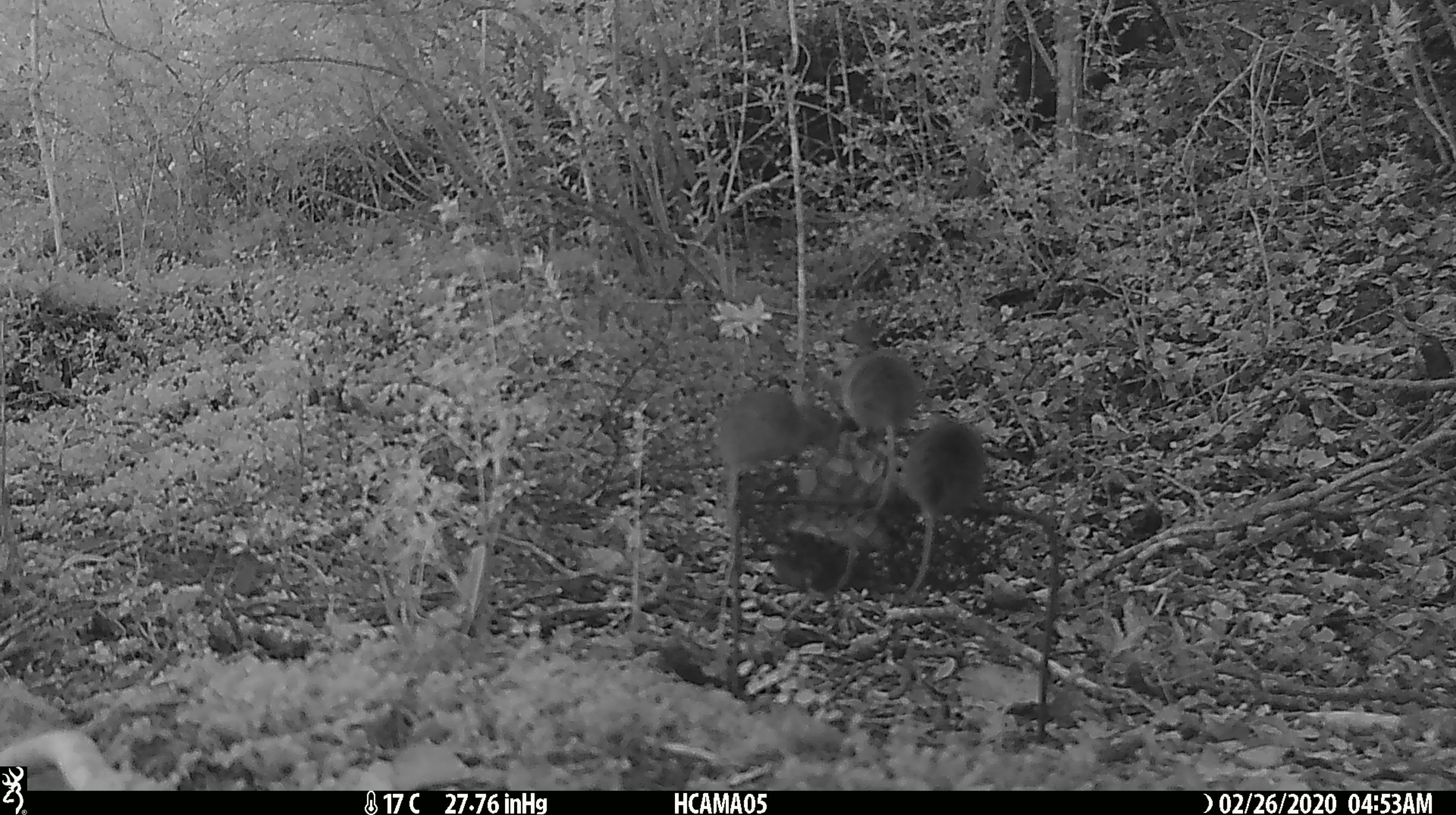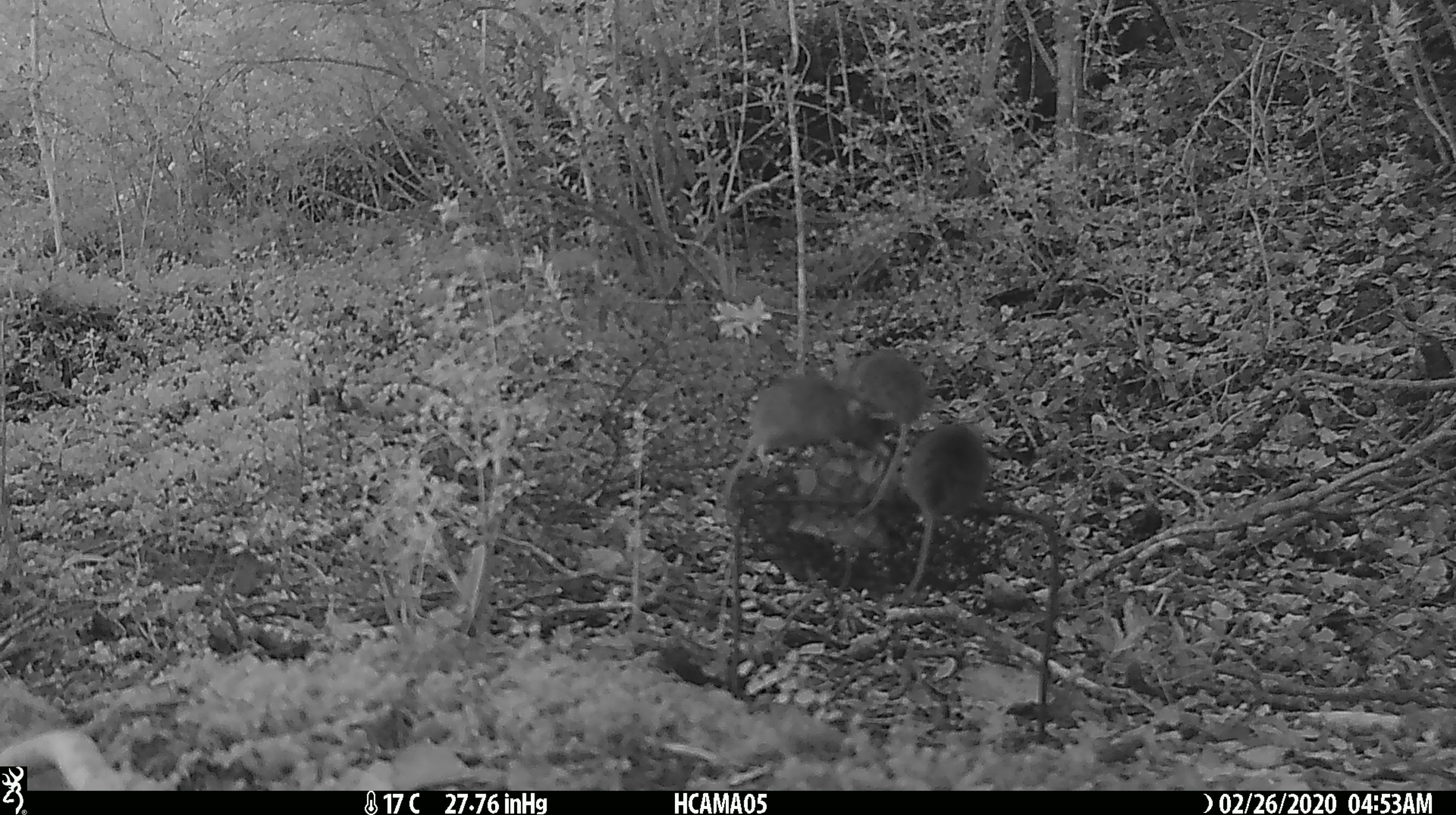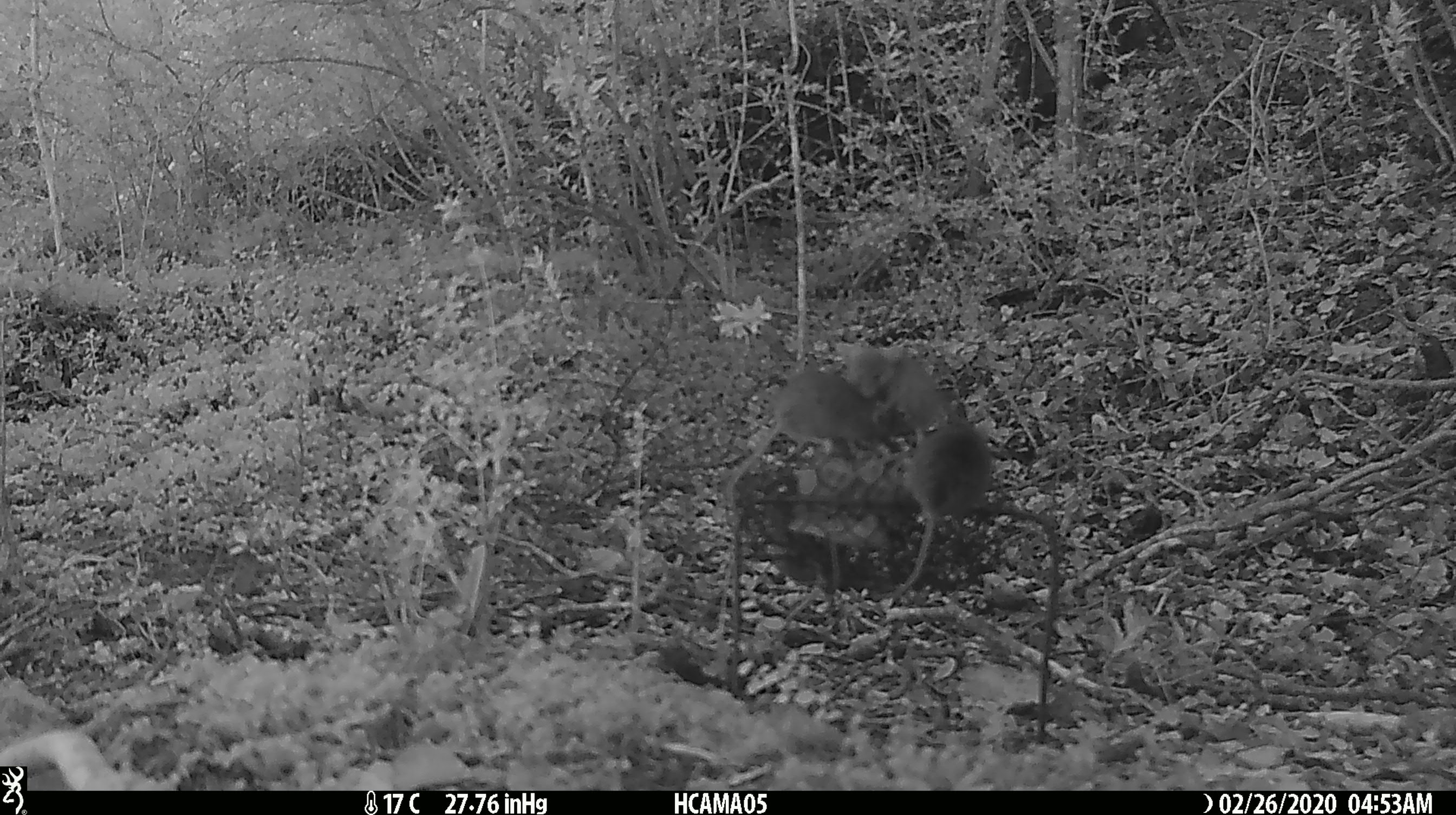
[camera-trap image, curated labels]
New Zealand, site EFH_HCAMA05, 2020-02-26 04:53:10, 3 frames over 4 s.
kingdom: Animalia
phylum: Chordata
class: Mammalia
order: Rodentia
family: Muridae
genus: Mus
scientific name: Mus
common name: mouse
Mouse (Mus).